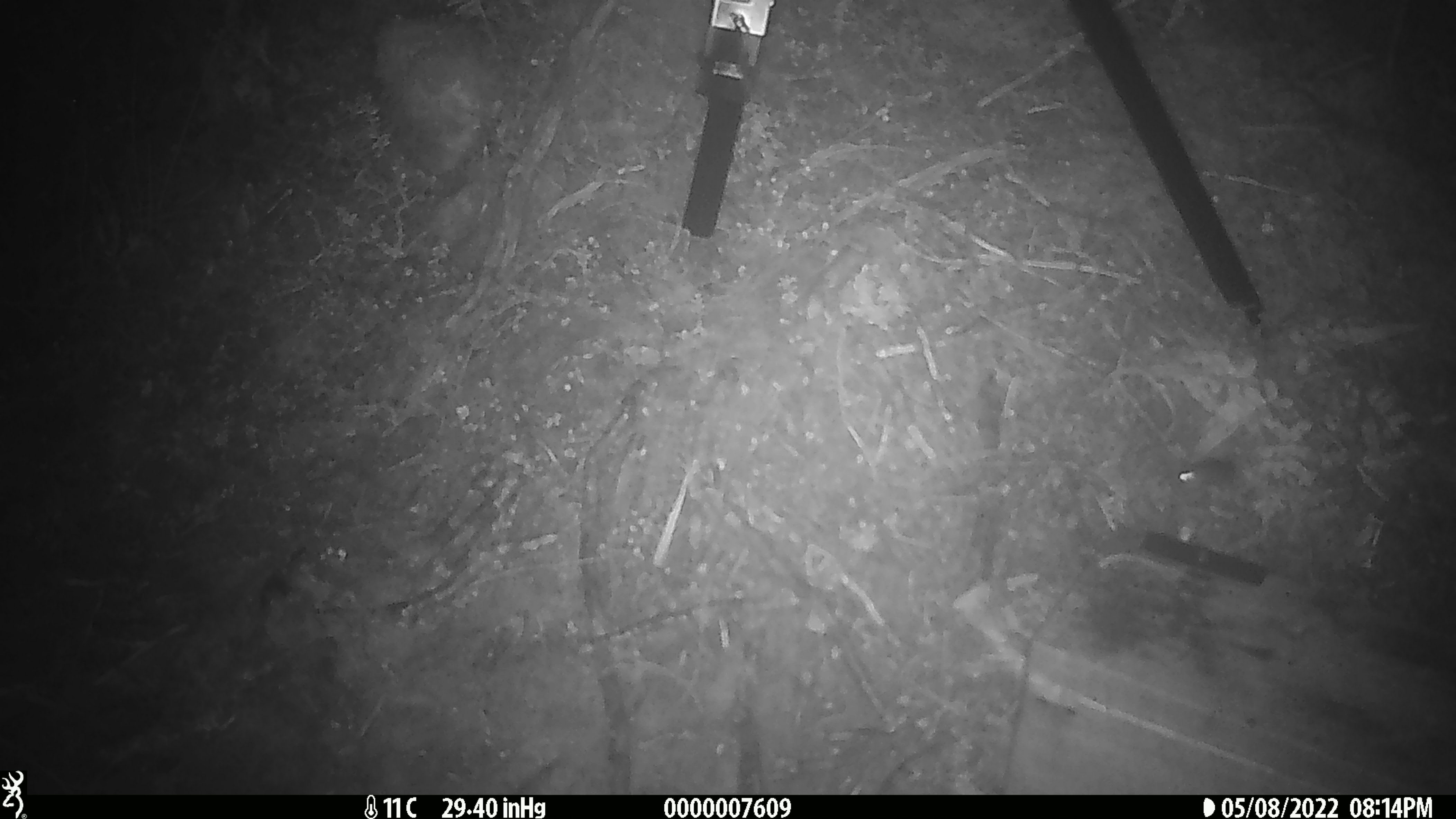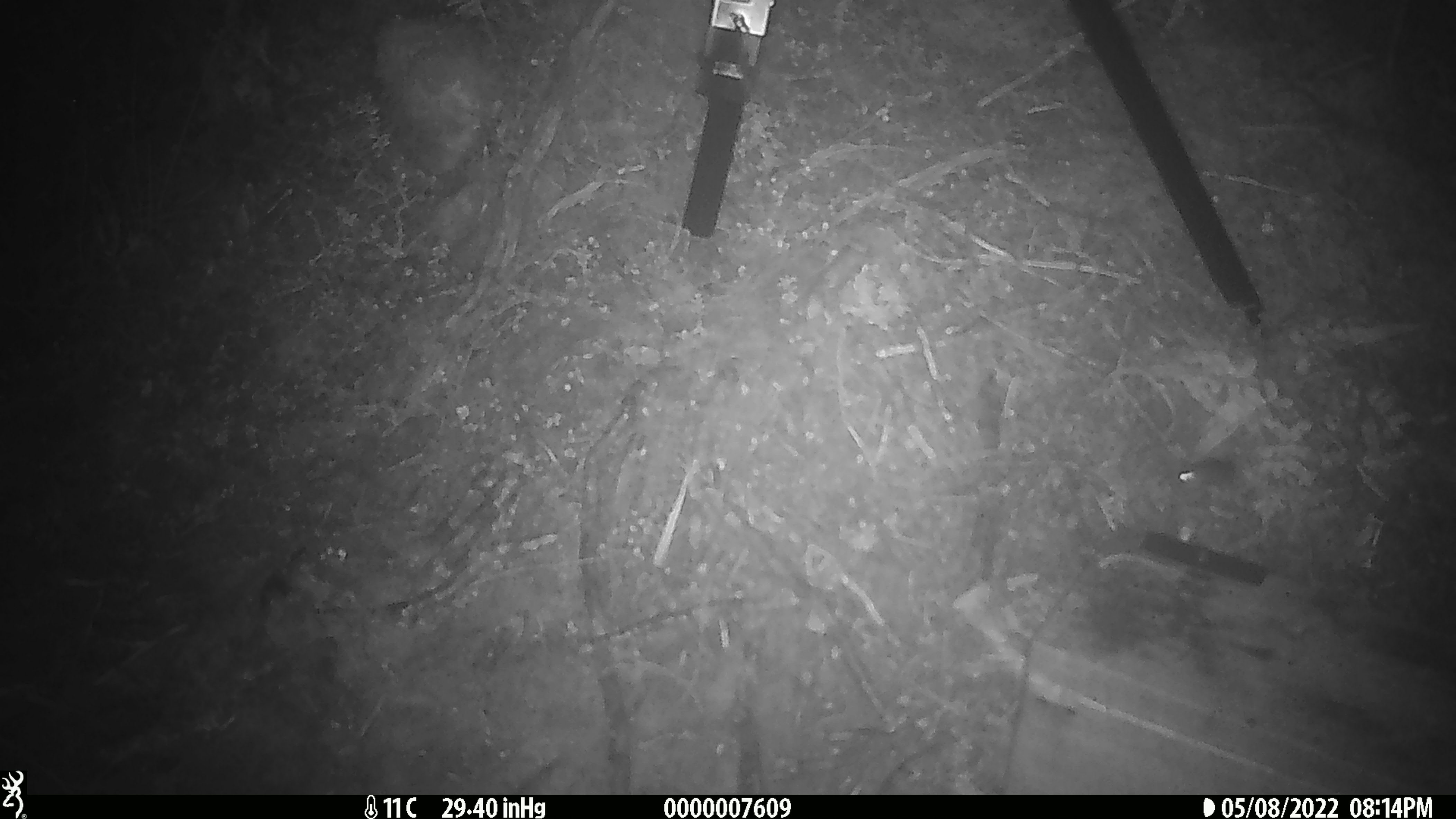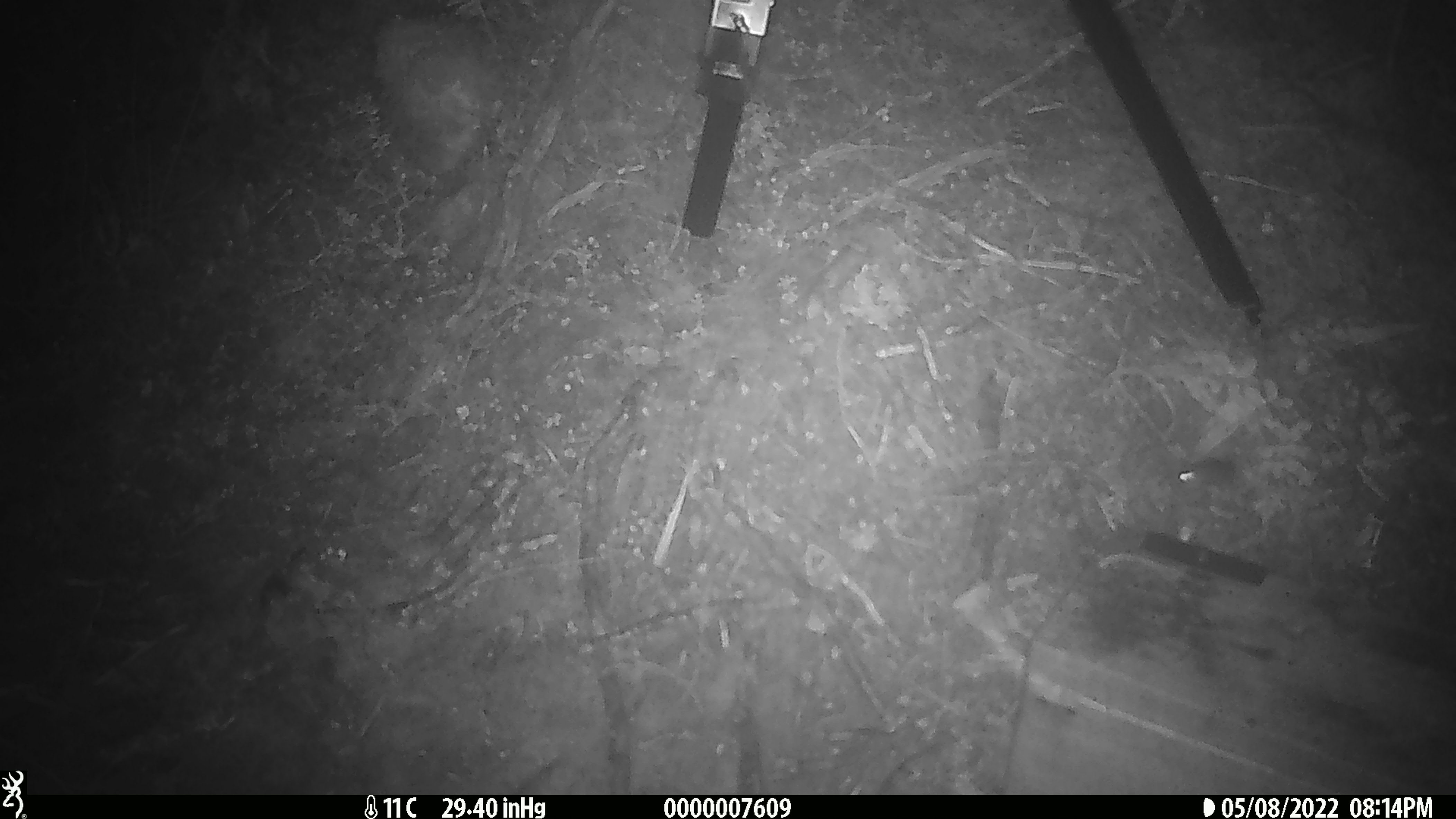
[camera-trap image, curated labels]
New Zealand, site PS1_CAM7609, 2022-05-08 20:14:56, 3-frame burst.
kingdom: Animalia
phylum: Chordata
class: Mammalia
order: Rodentia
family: Muridae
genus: Mus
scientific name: Mus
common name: mouse